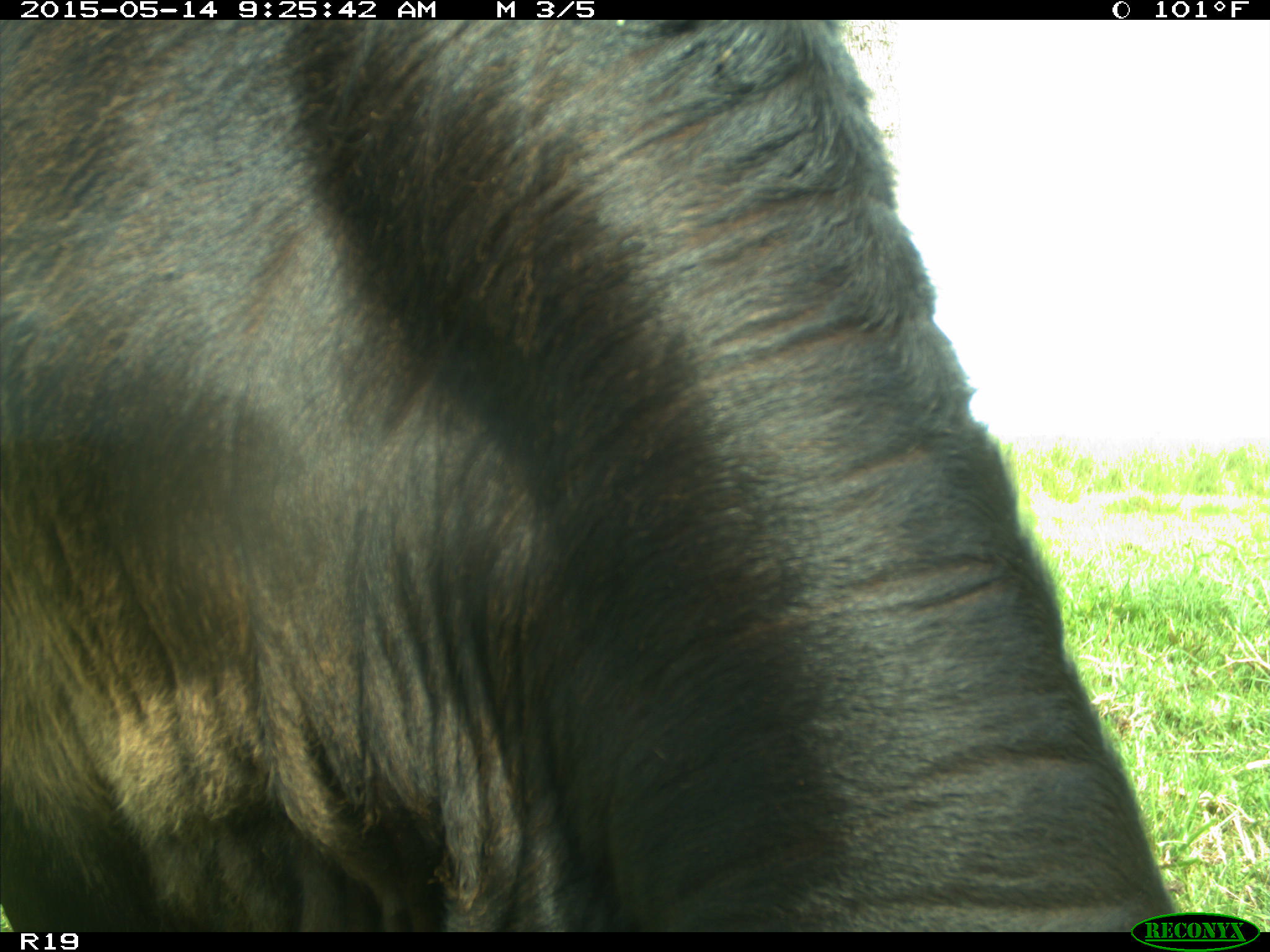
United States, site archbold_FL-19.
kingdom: Animalia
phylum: Chordata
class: Mammalia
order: Artiodactyla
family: Bovidae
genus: Bos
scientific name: Bos taurus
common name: domestic cow